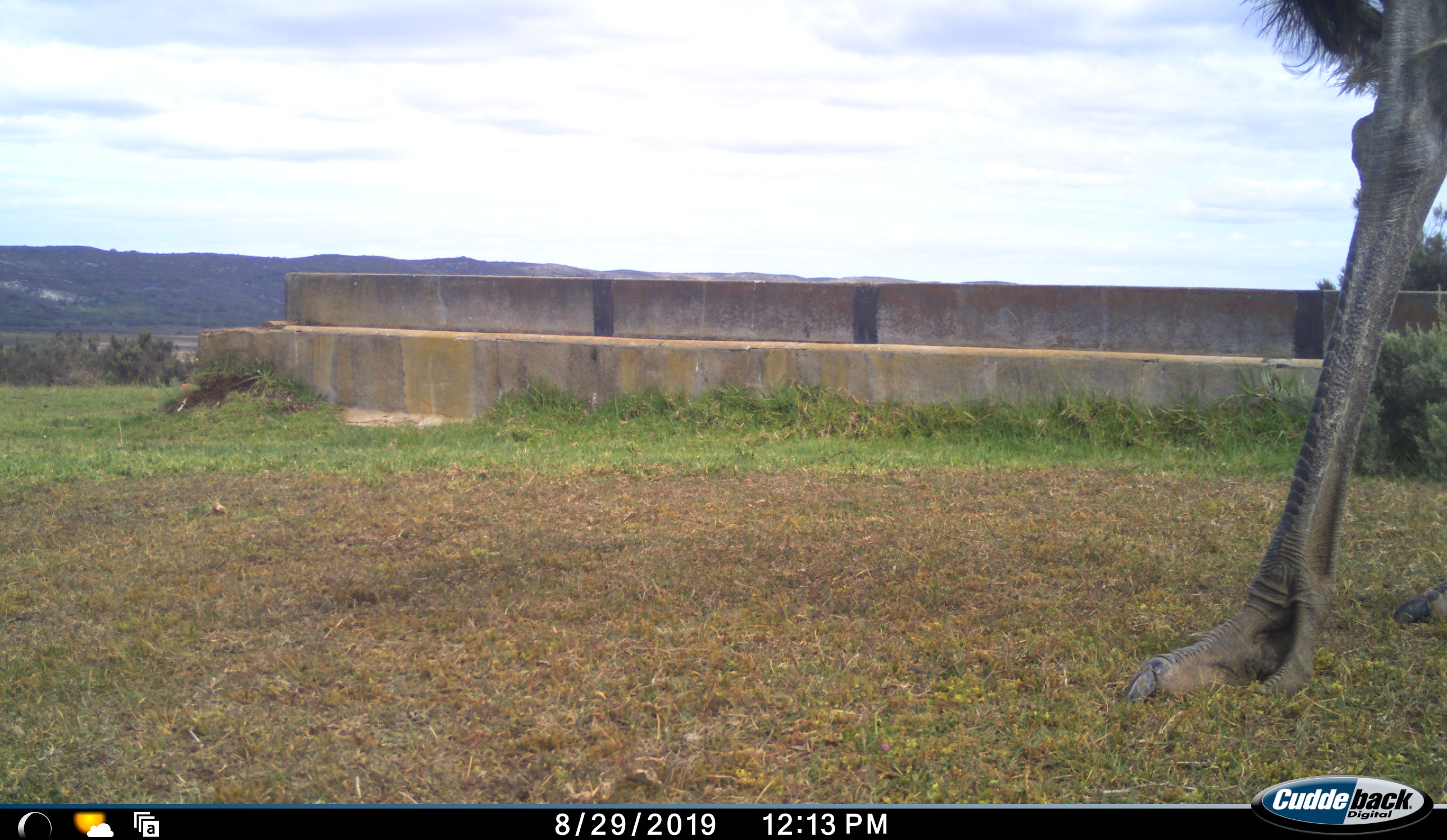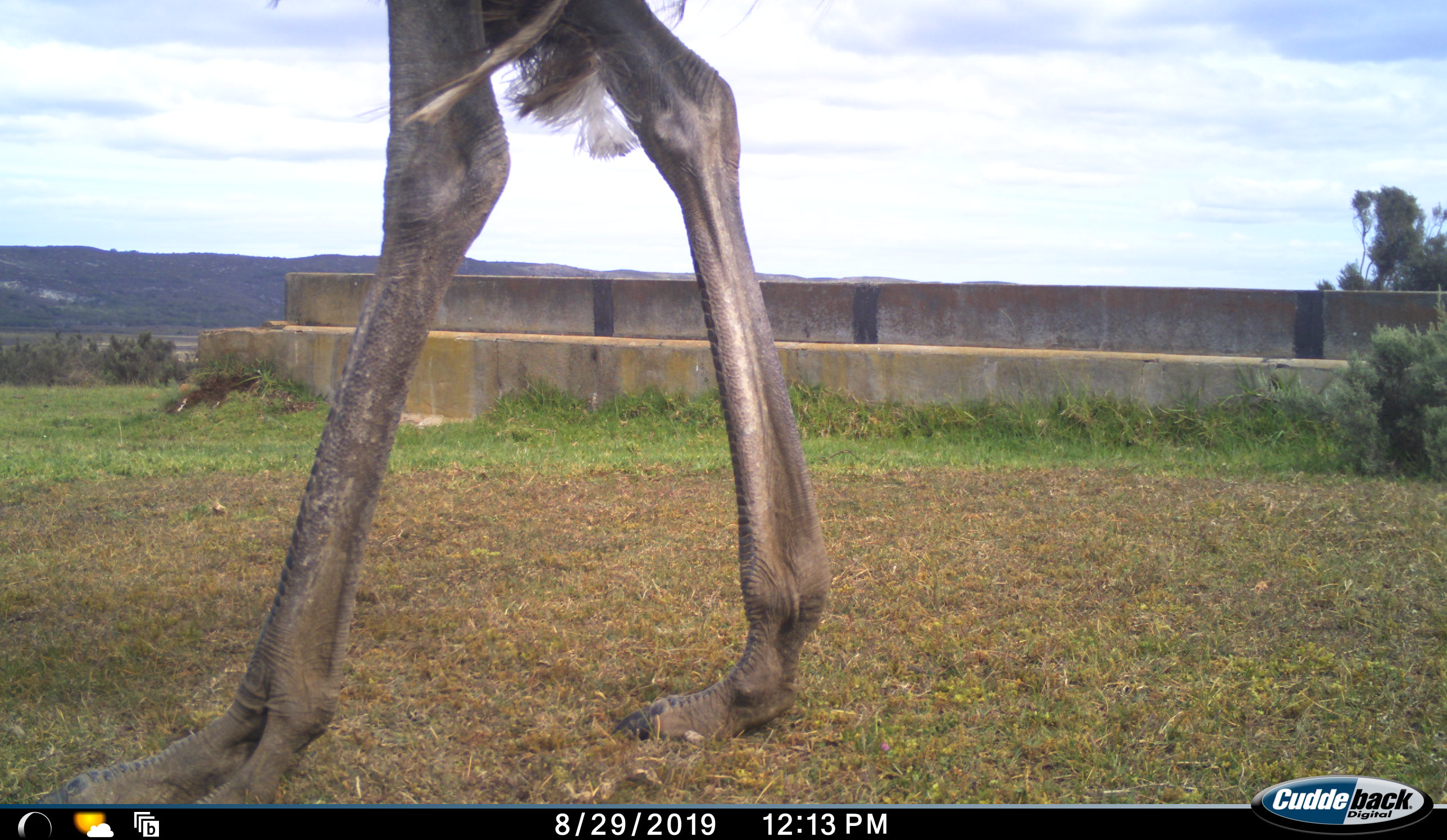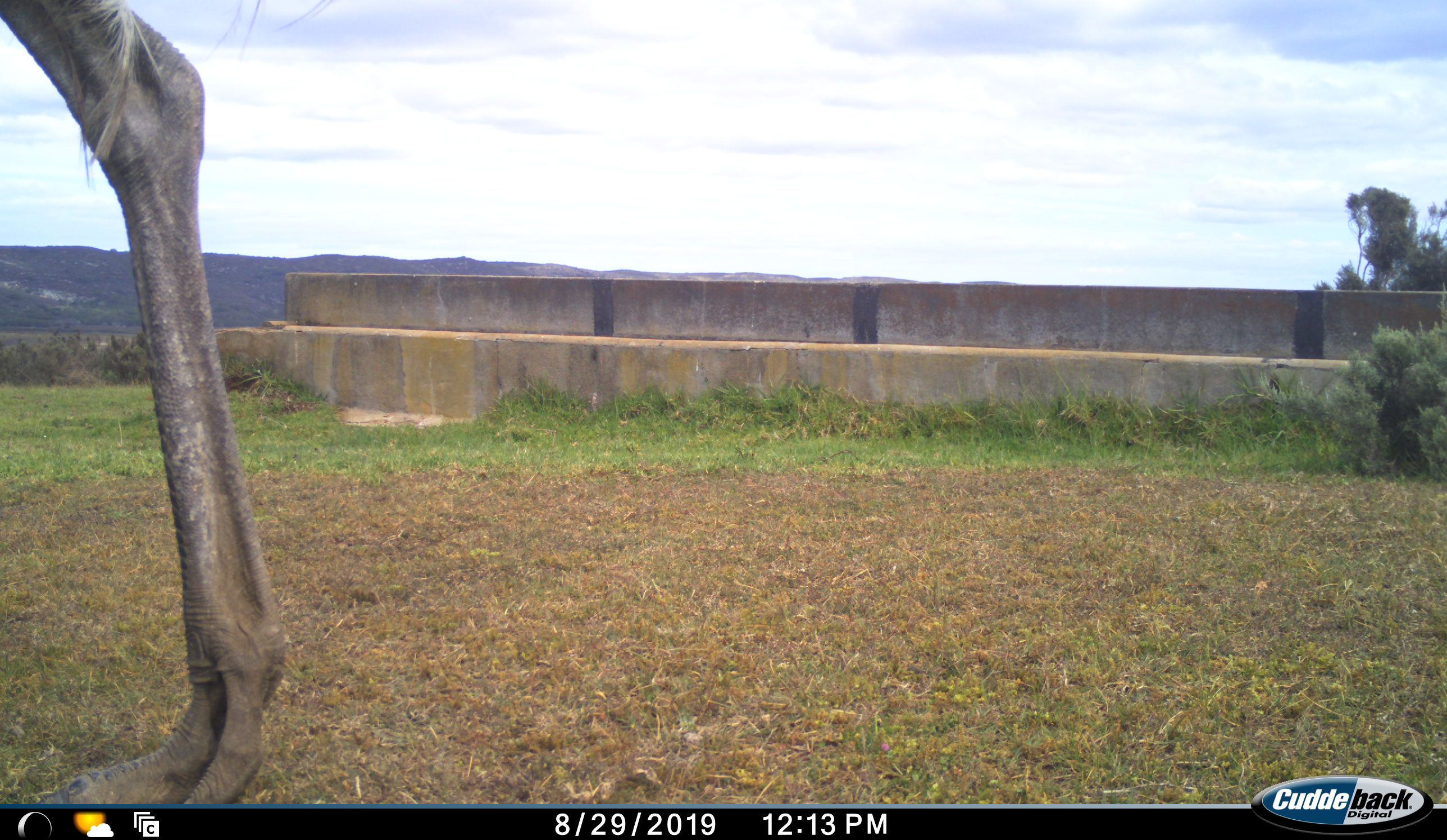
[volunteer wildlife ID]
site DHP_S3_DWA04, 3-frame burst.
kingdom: Animalia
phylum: Chordata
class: Aves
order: Struthioniformes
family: Struthionidae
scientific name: Struthionidae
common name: ostrich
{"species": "ostrich (Struthionidae)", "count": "1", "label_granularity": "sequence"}